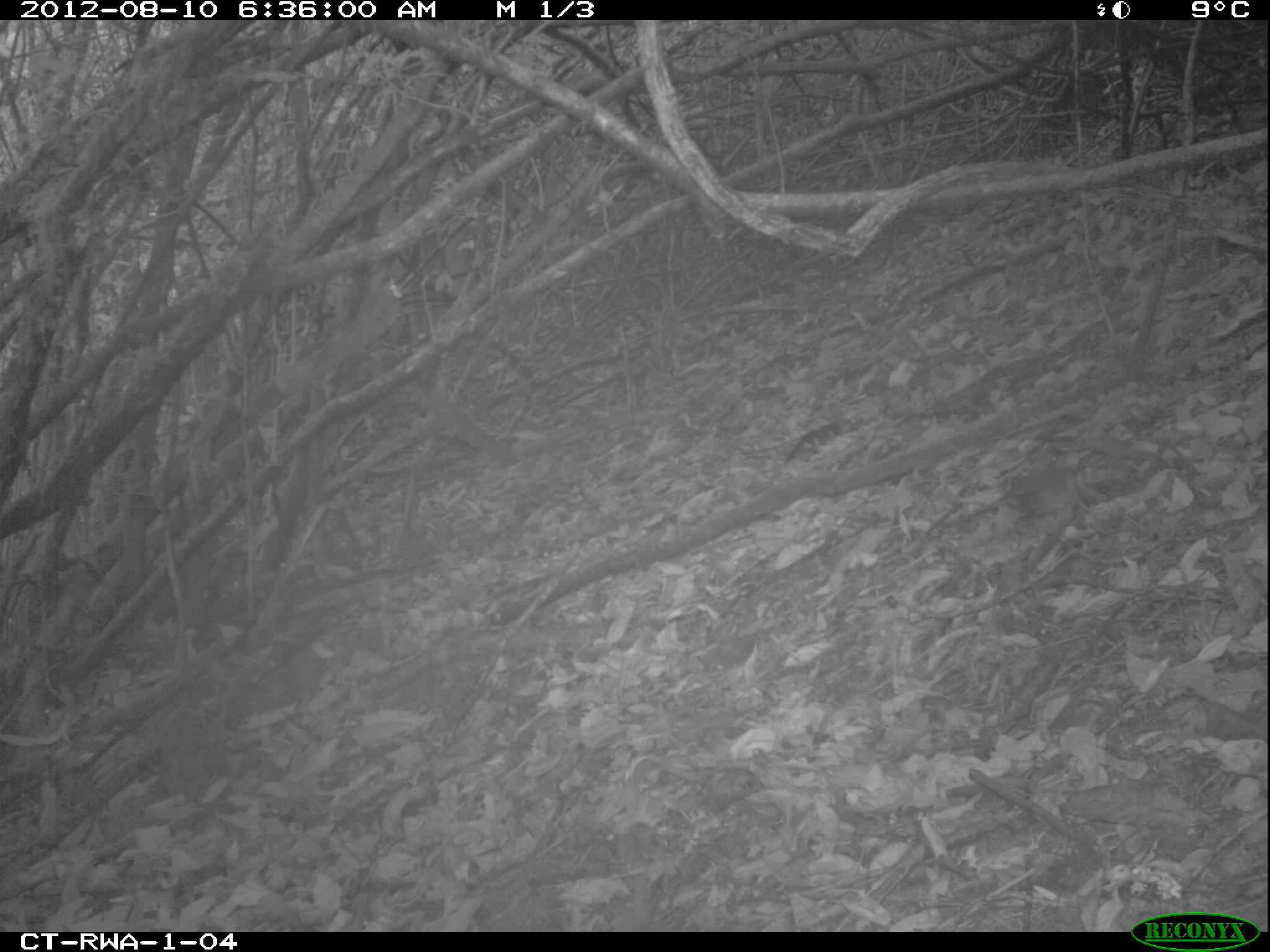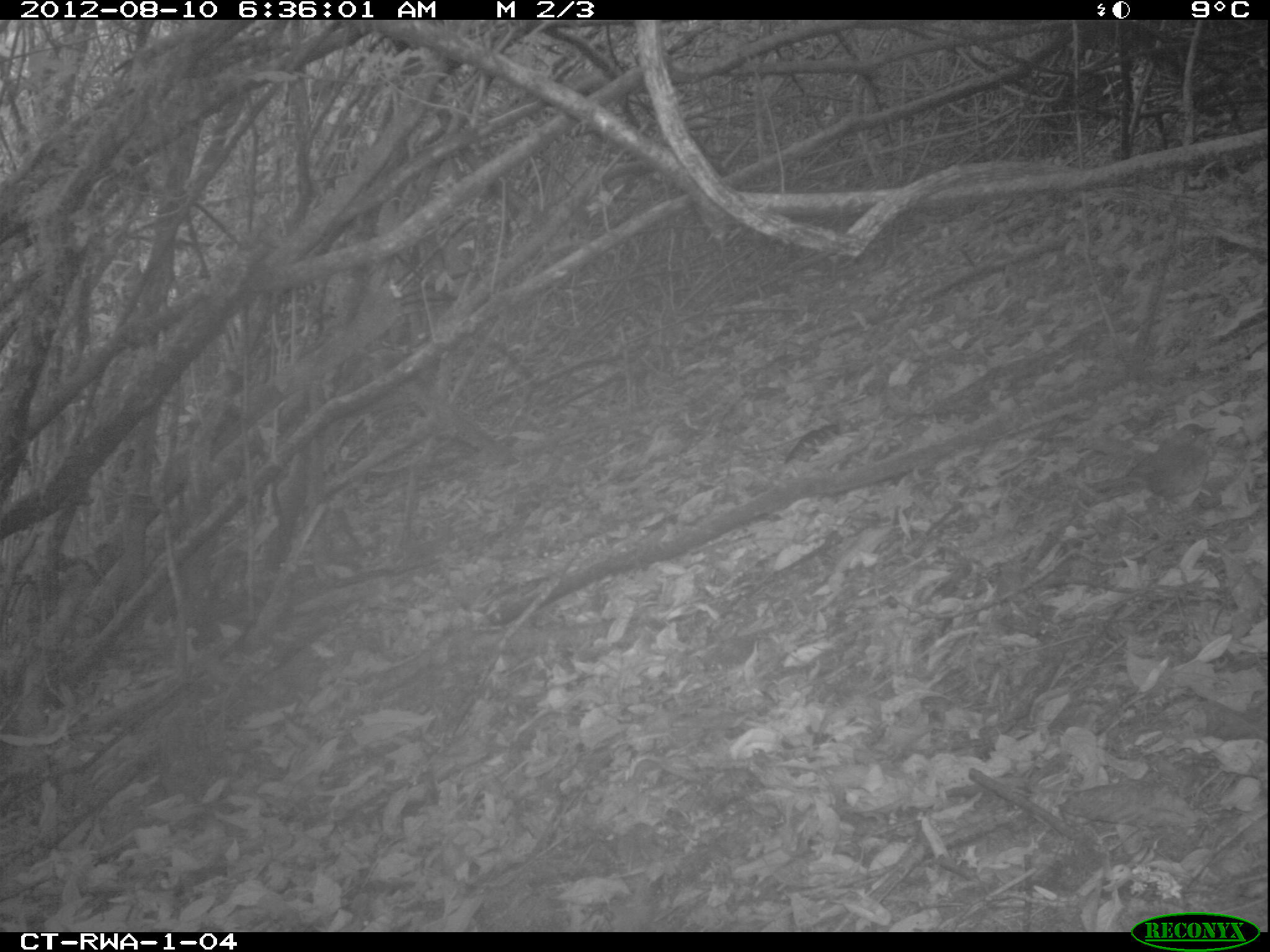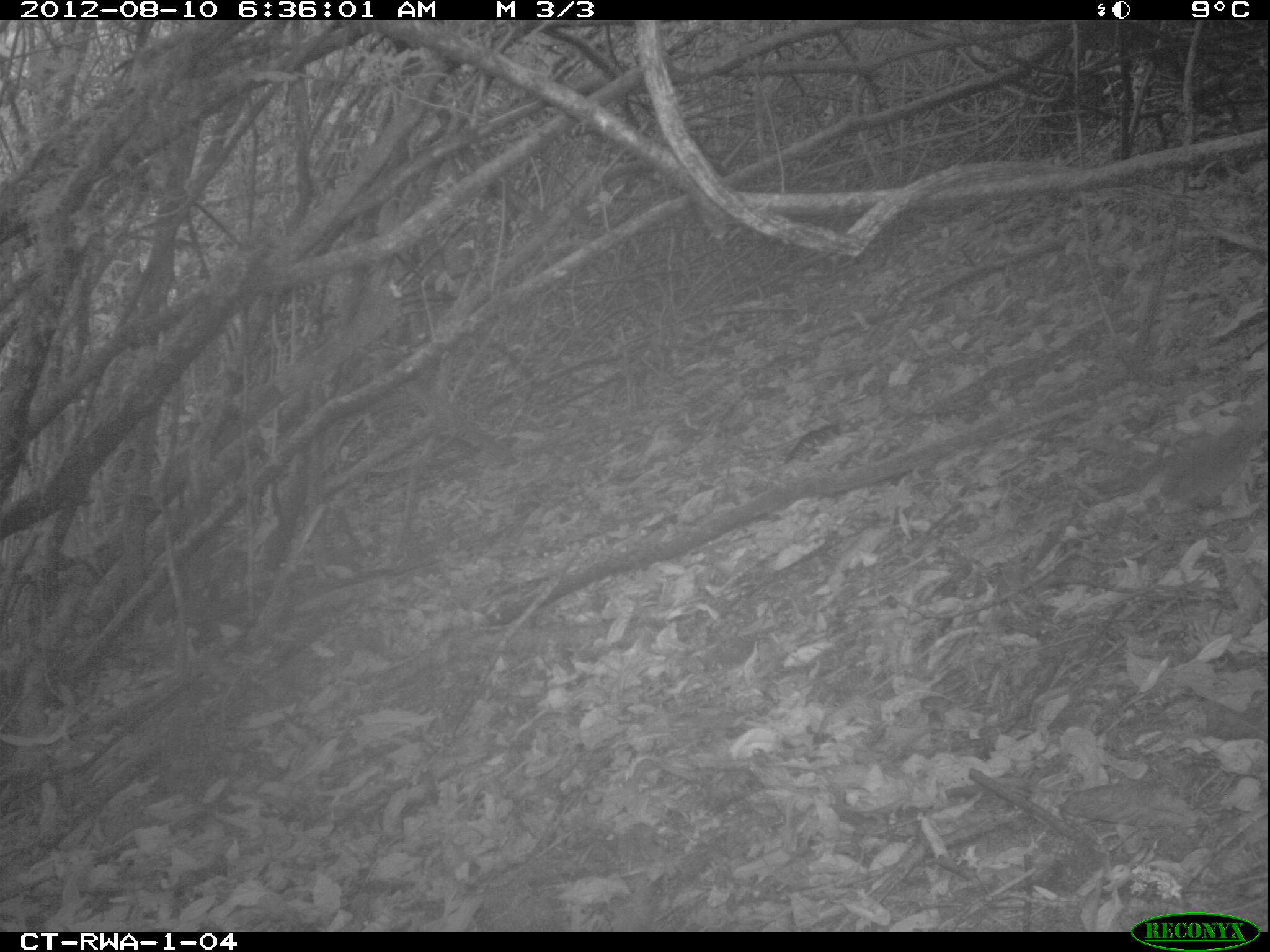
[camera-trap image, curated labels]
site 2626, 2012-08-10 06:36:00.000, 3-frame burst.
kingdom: Animalia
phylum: Chordata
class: Aves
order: Passeriformes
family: Muscicapidae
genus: Cossypha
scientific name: Cossypha archeri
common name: archer's robin-chat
Cossypha archeri (archer's robin-chat), count 1.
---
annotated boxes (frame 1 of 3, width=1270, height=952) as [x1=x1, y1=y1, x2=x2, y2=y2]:
cossypha archeri: [x1=967, y1=441, x2=1075, y2=516]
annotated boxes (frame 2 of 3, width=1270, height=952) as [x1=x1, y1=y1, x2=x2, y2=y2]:
cossypha archeri: [x1=1087, y1=424, x2=1216, y2=511]